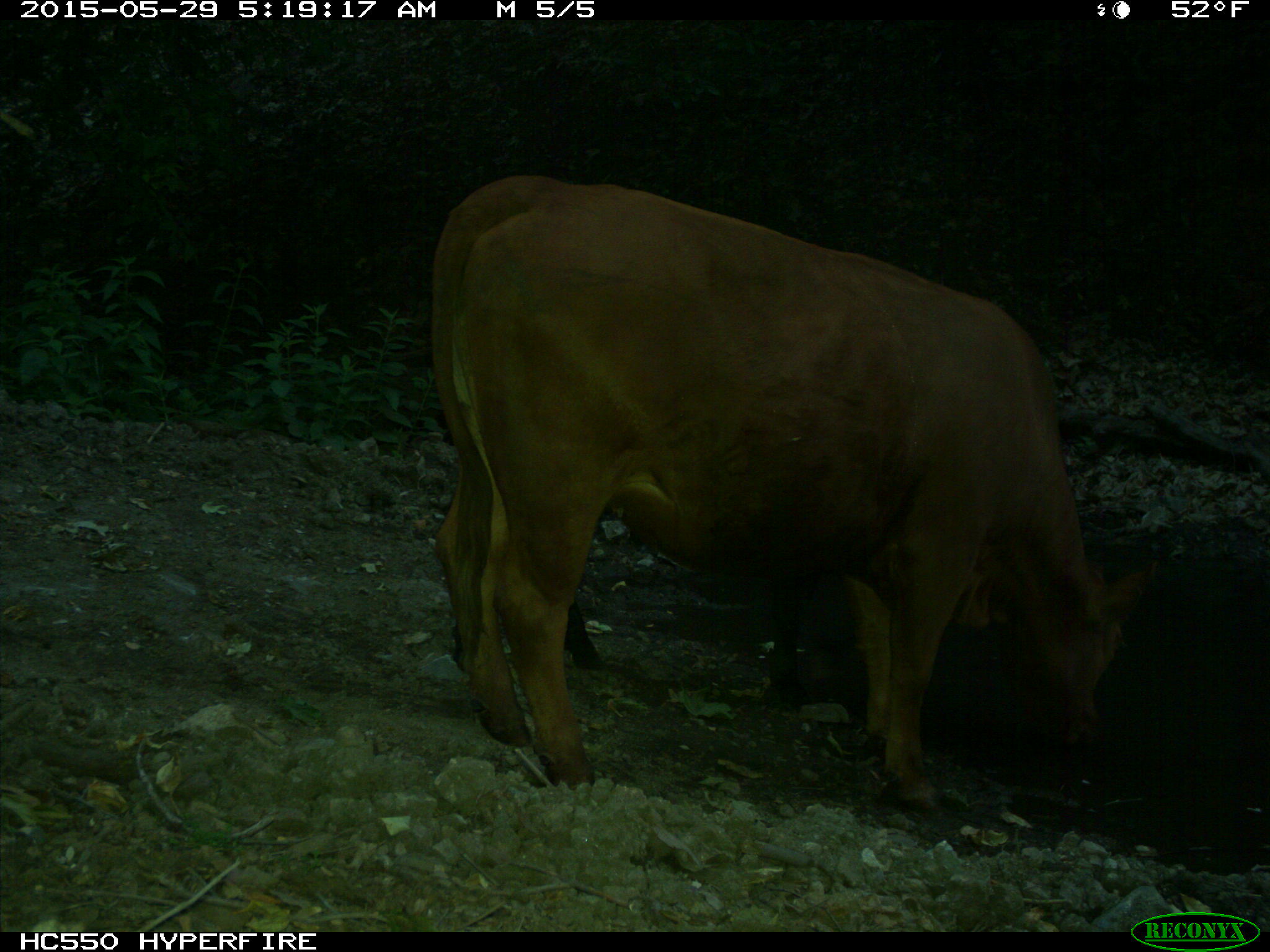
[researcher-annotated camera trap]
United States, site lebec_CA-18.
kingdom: Animalia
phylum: Chordata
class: Mammalia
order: Artiodactyla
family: Bovidae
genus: Bos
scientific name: Bos taurus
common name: domestic cow